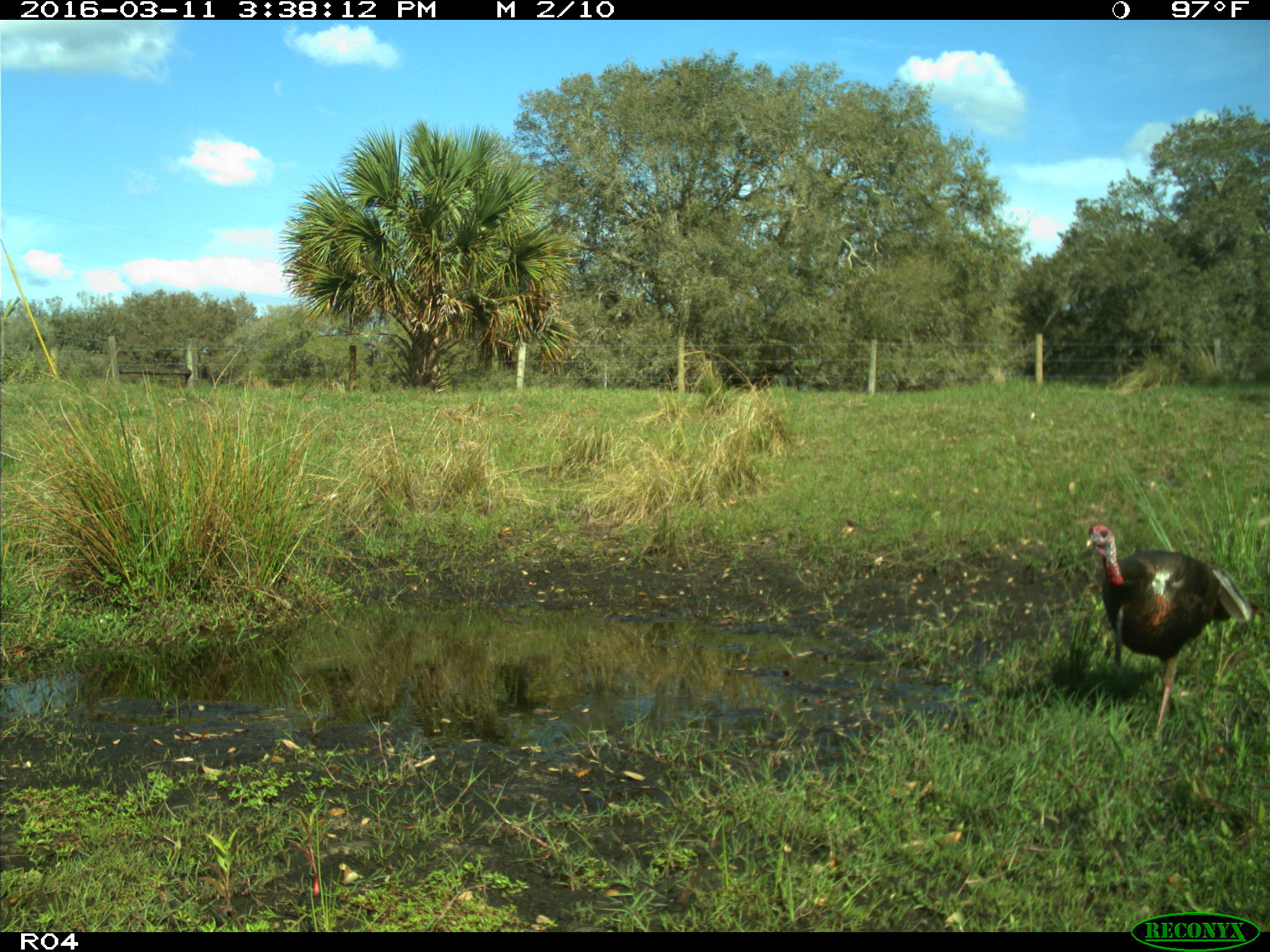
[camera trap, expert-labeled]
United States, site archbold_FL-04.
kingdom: Animalia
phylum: Chordata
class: Aves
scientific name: Aves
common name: birds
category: unidentified bird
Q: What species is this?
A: Unidentified bird (birds) (Aves).